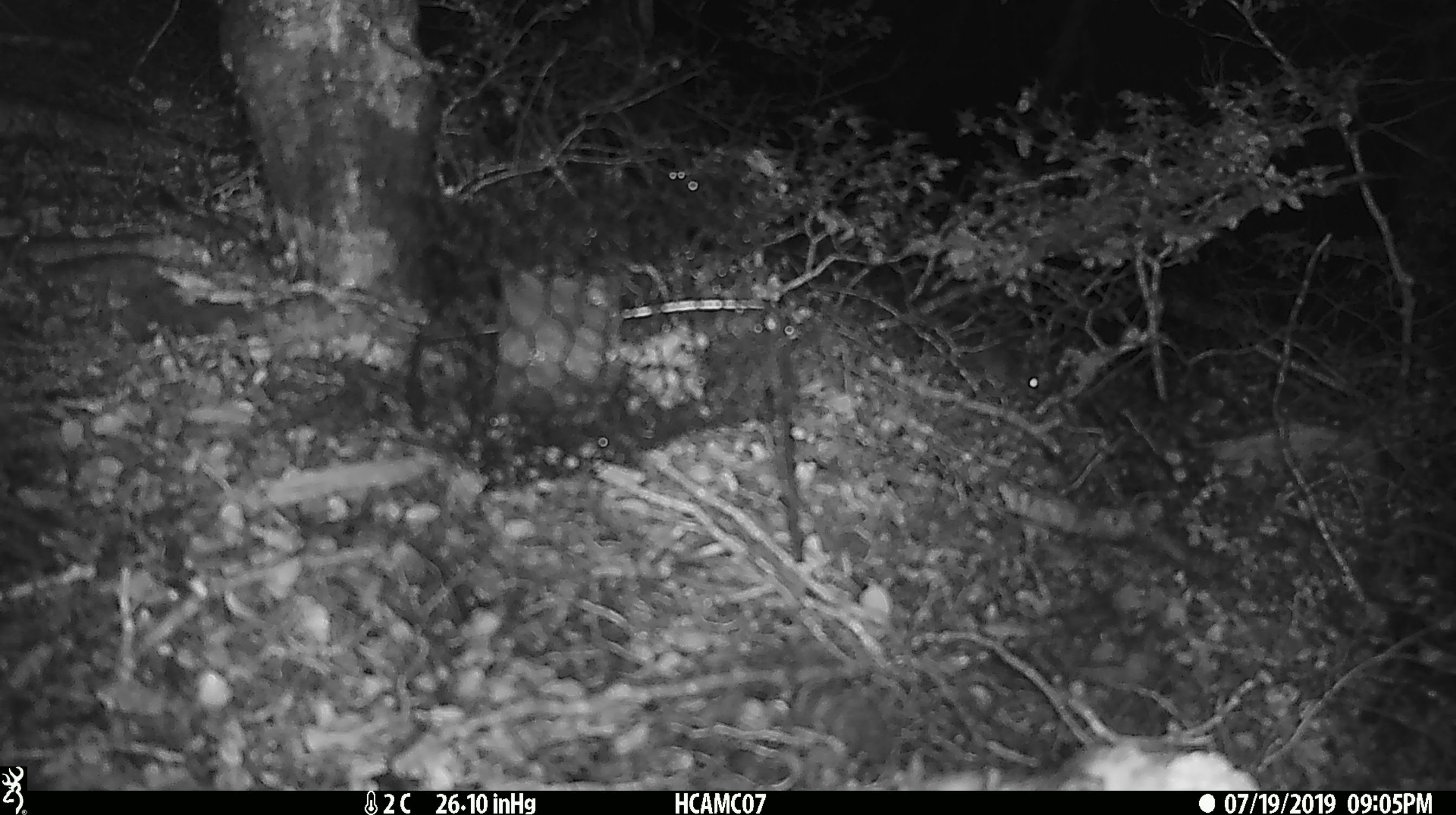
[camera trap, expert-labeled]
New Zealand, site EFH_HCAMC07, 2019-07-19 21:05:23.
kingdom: Animalia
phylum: Chordata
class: Mammalia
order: Rodentia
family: Muridae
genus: Mus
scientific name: Mus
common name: mouse